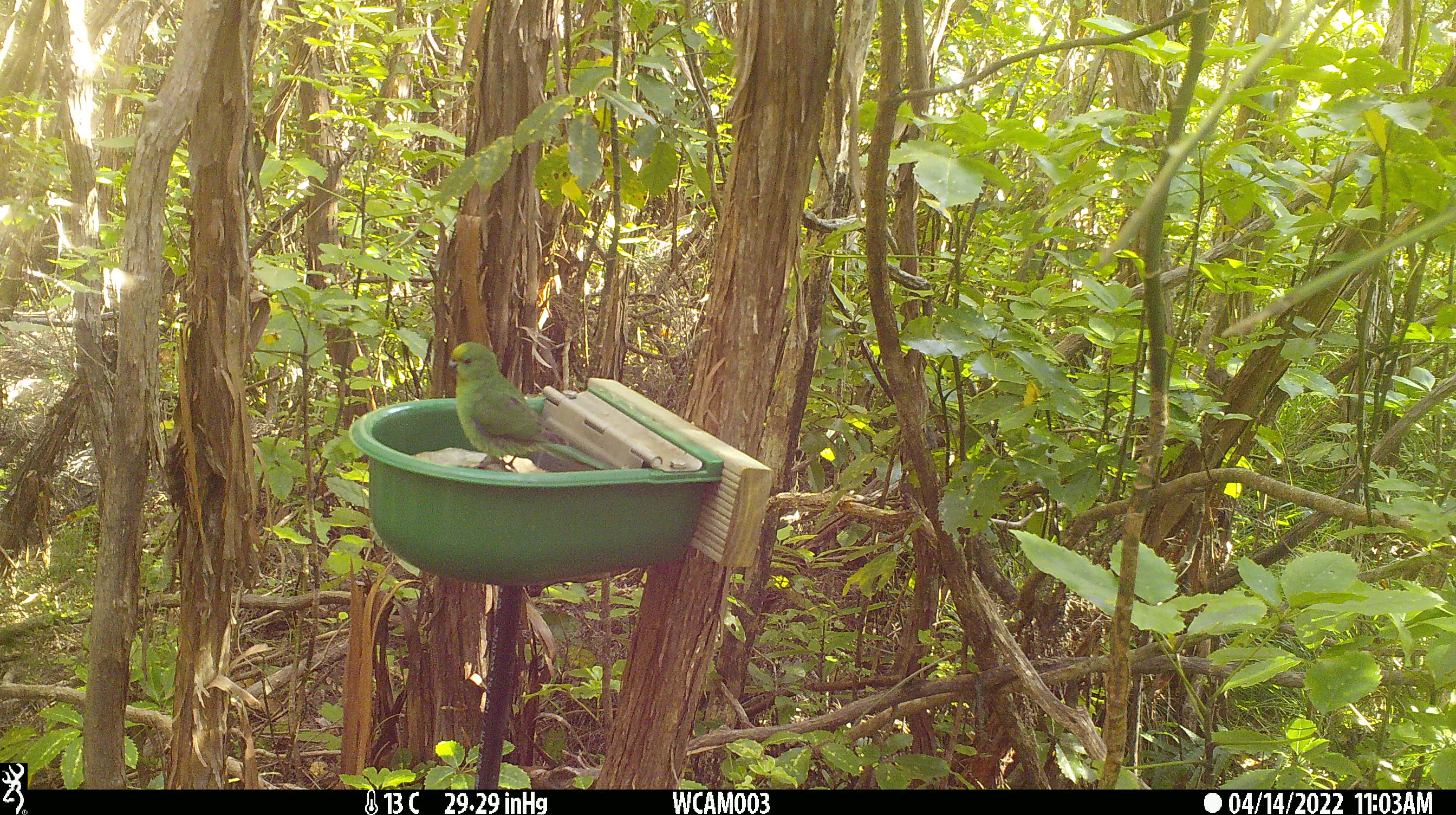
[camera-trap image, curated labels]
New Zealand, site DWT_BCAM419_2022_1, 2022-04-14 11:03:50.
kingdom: Animalia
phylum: Chordata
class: Aves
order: Psittaciformes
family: Psittaculidae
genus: Cyanoramphus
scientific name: Cyanoramphus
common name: parakeet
Parakeet (Cyanoramphus).